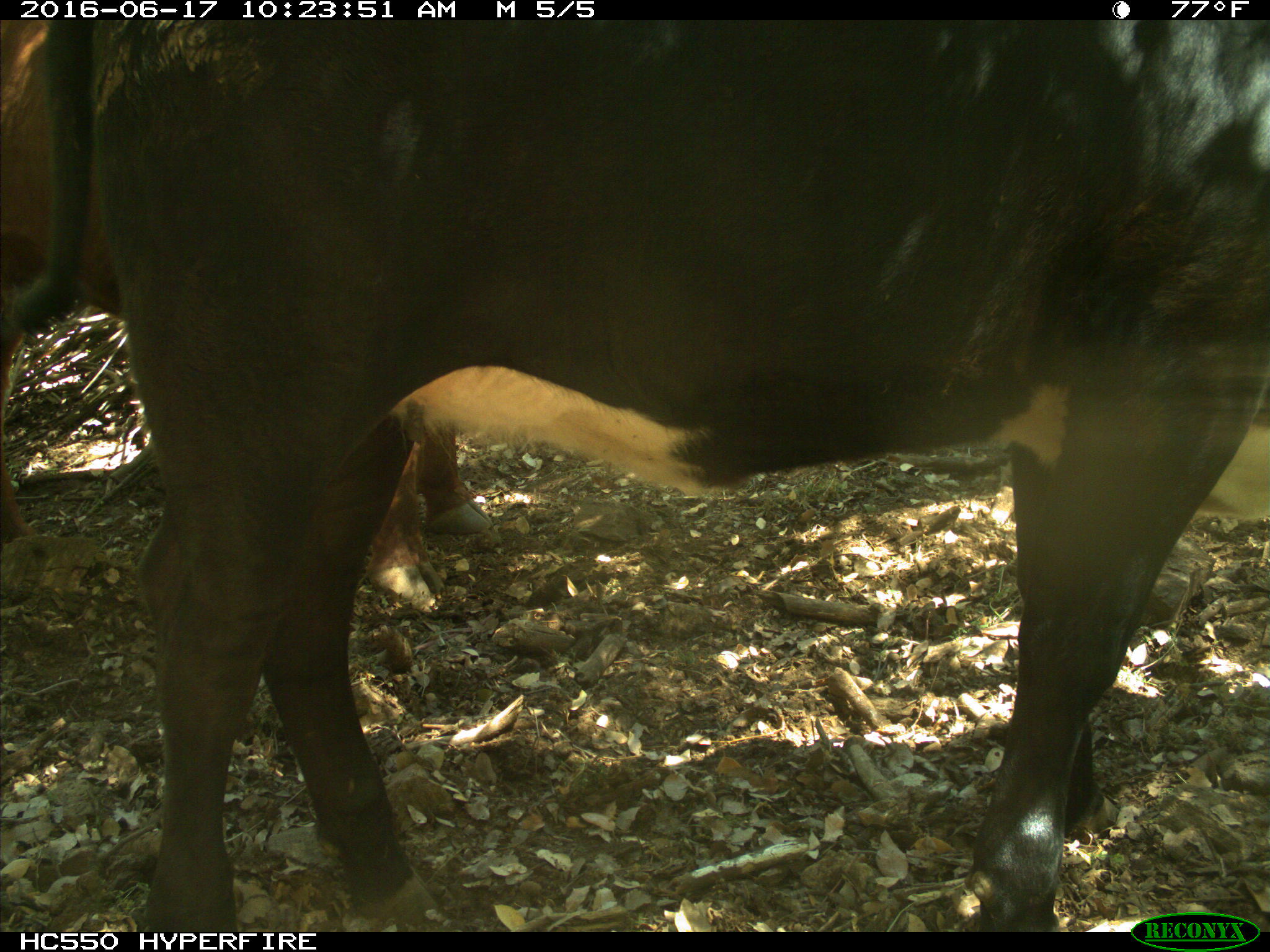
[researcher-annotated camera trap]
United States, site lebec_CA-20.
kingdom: Animalia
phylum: Chordata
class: Mammalia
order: Artiodactyla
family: Bovidae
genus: Bos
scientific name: Bos taurus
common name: domestic cow